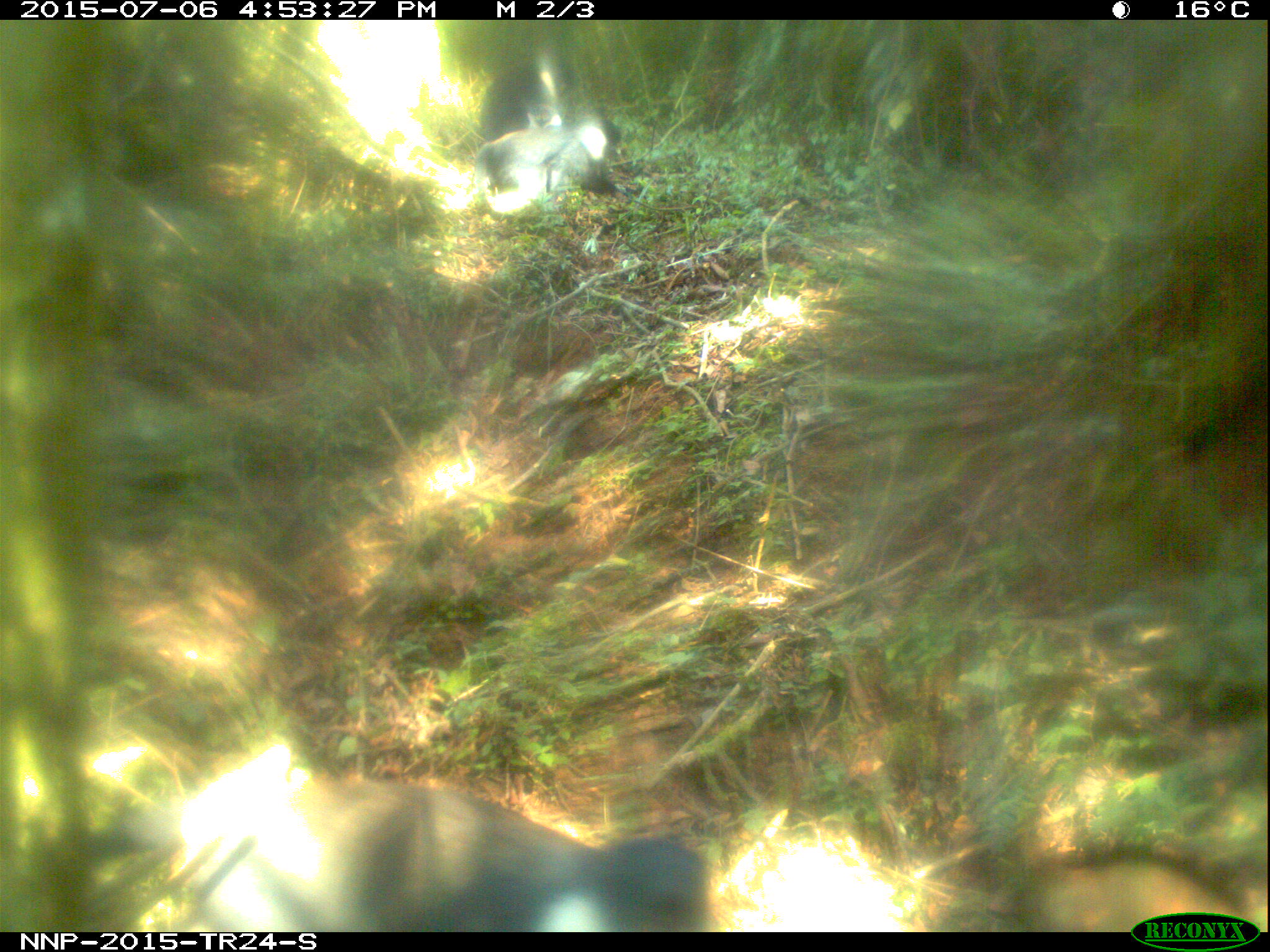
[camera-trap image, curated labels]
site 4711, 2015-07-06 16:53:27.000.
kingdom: Animalia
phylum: Chordata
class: Mammalia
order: Primates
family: Cercopithecidae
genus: Allochrocebus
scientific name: Allochrocebus lhoesti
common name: l'hoest's monkey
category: cercopithecus lhoesti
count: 4